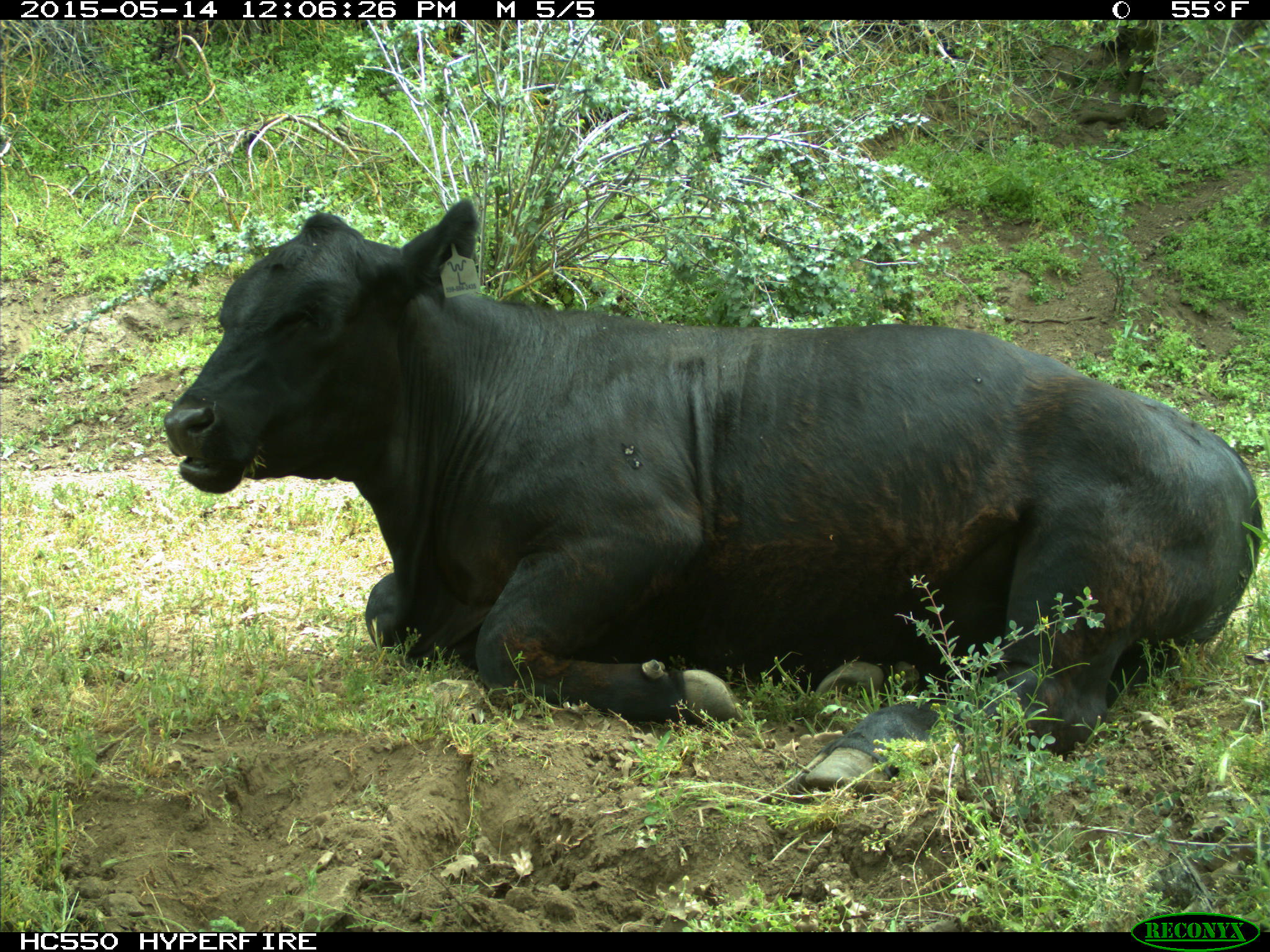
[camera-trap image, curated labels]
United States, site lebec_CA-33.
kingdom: Animalia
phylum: Chordata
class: Mammalia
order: Artiodactyla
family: Bovidae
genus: Bos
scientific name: Bos taurus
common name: domestic cow